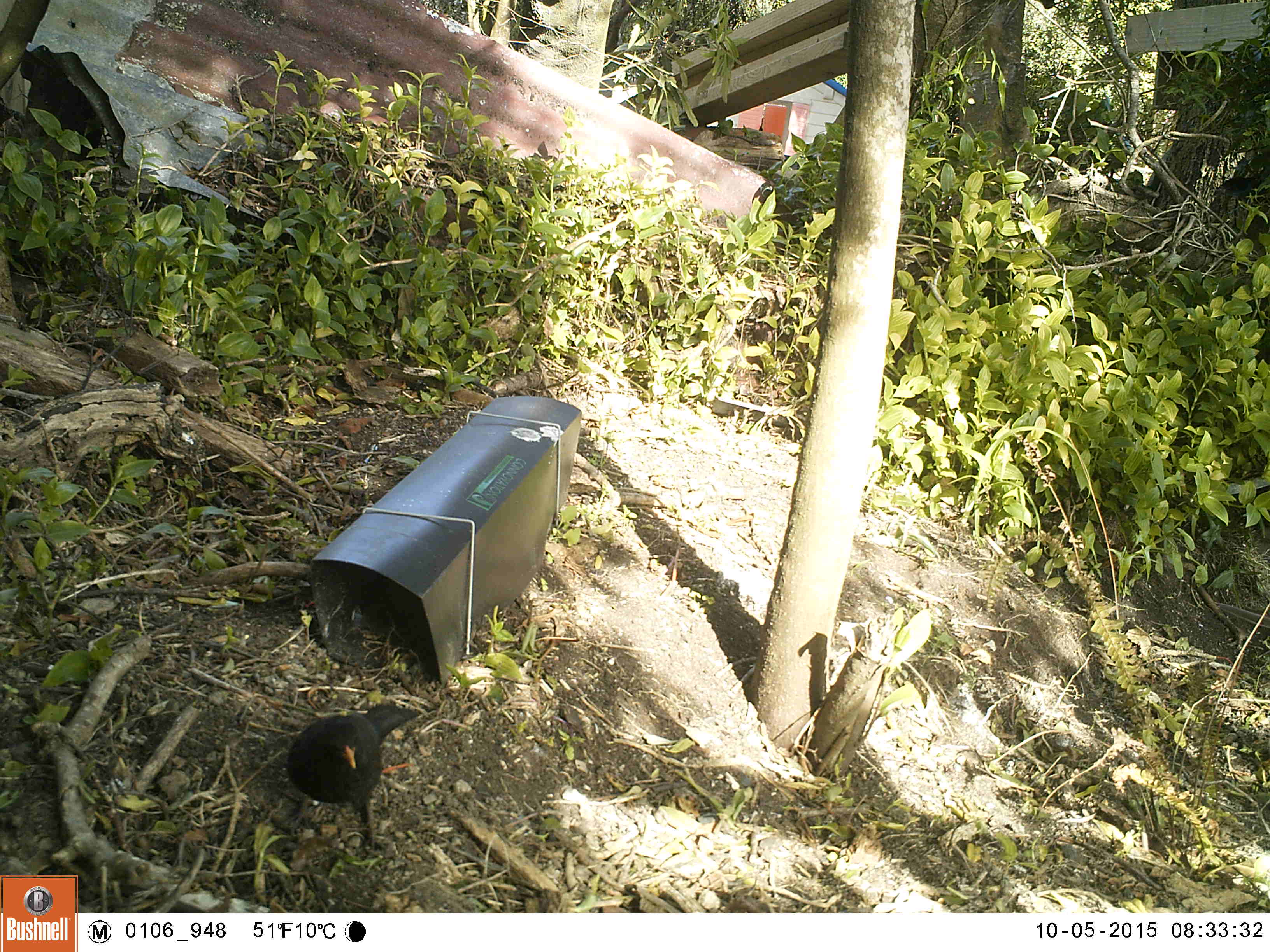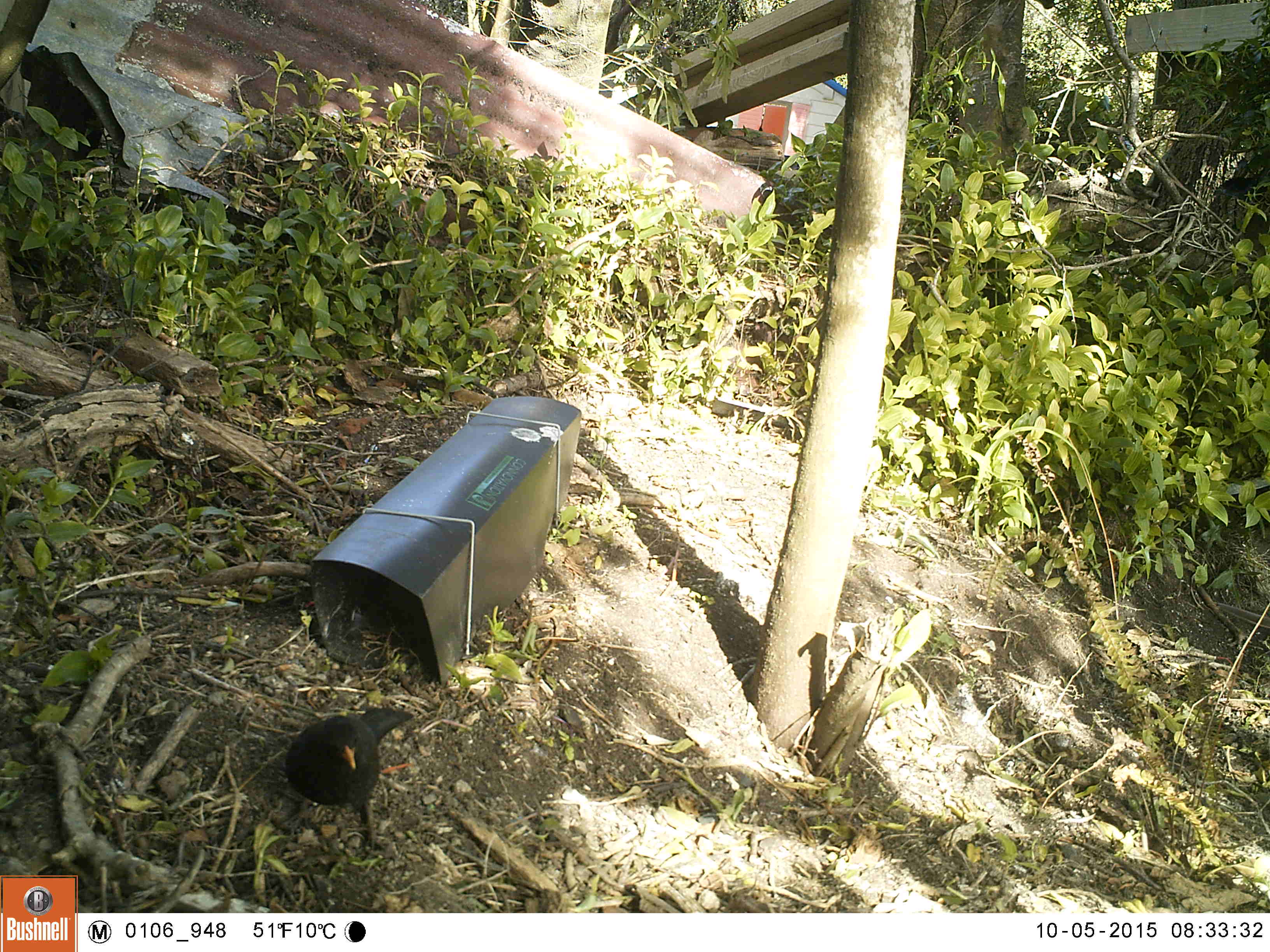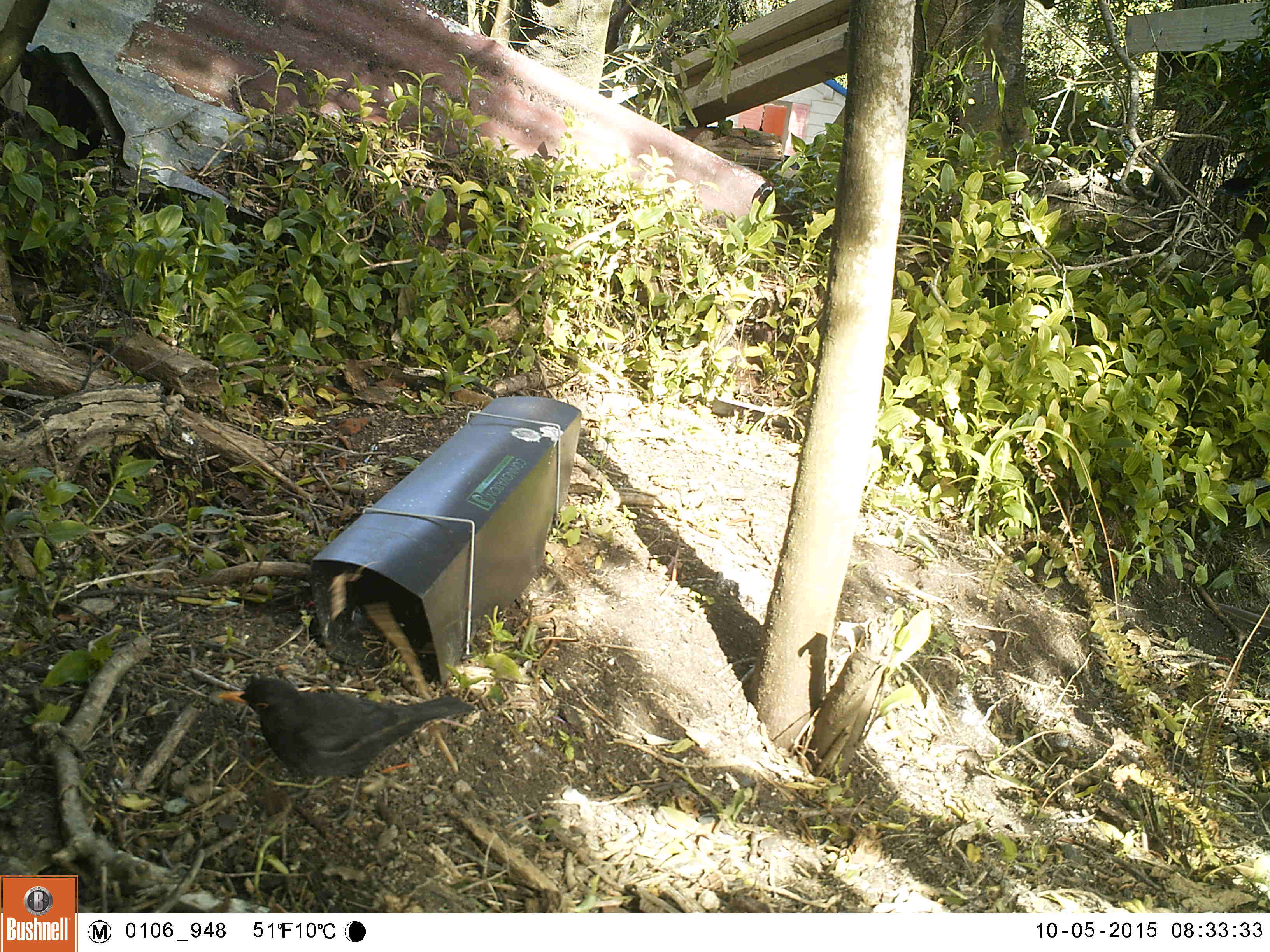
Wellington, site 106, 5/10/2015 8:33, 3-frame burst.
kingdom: Animalia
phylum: Chordata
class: Aves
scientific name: Aves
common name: bird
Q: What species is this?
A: Bird (Aves).